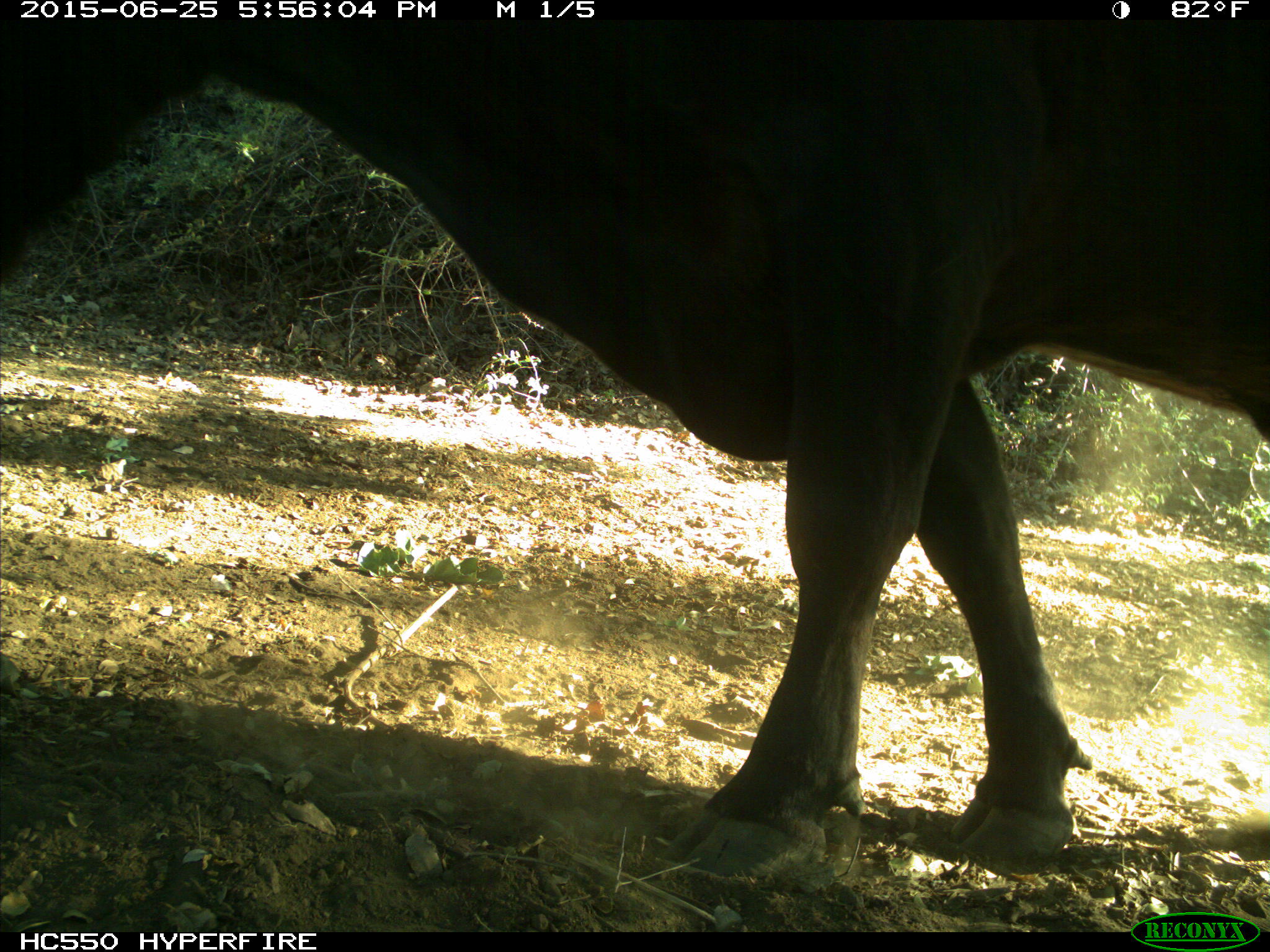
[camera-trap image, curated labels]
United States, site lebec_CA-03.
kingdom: Animalia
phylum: Chordata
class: Mammalia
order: Artiodactyla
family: Bovidae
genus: Bos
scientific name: Bos taurus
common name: domestic cow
Bos taurus (domestic cow).